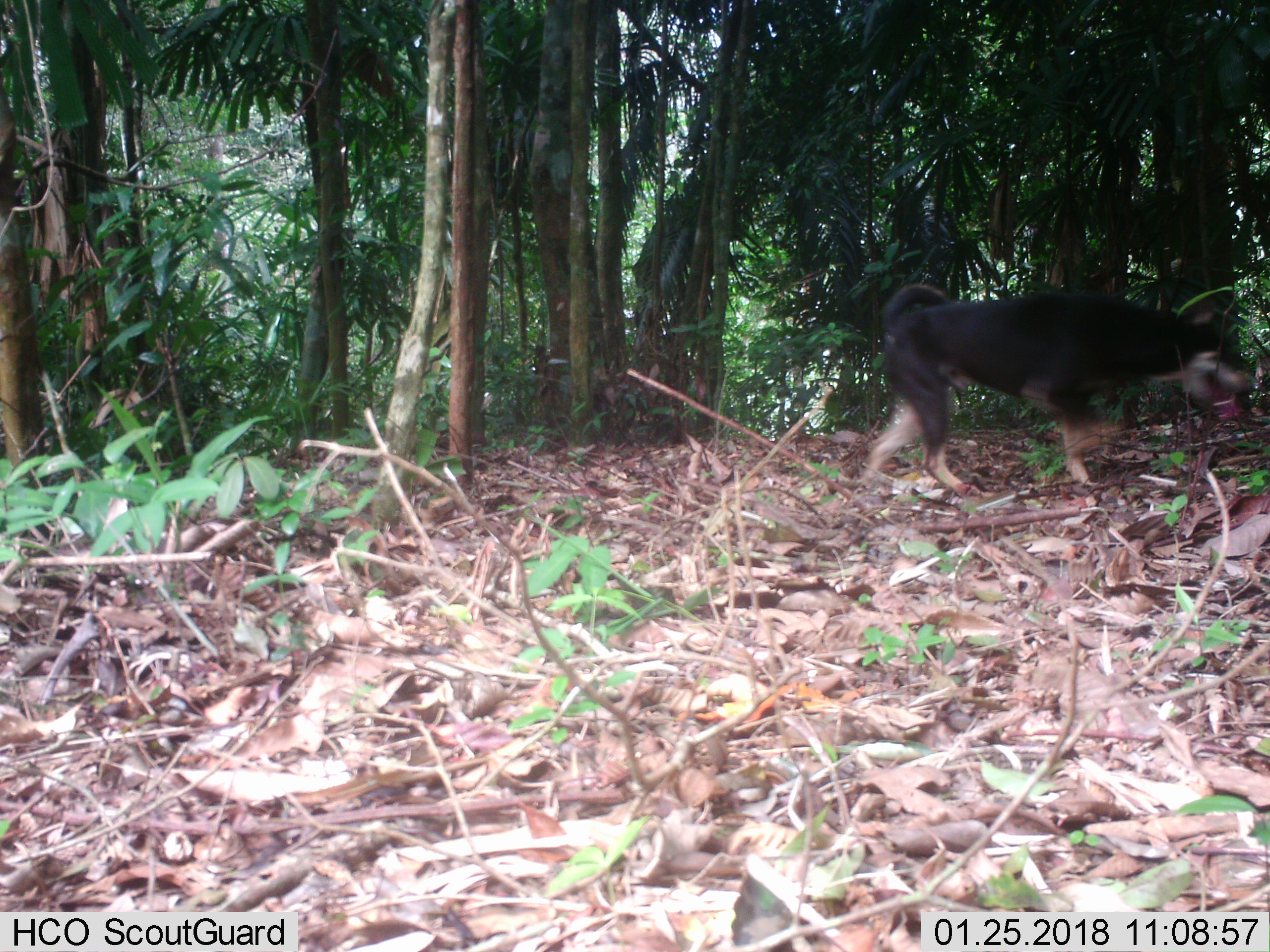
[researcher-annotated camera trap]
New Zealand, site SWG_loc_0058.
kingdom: Animalia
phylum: Chordata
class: Mammalia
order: Carnivora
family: Canidae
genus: Canis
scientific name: Canis familiaris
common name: domestic dog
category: dog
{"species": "dog (domestic dog) (Canis familiaris)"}